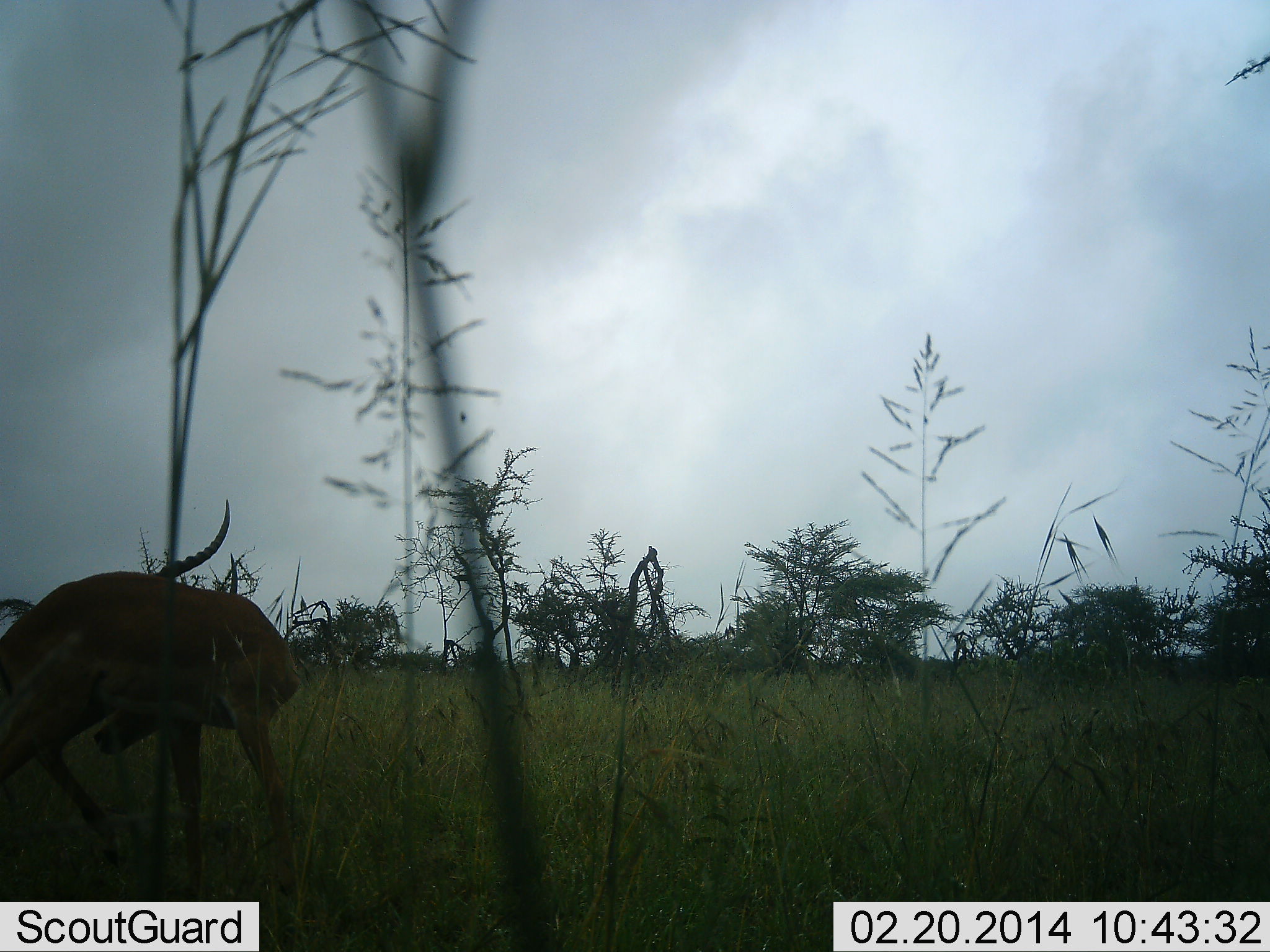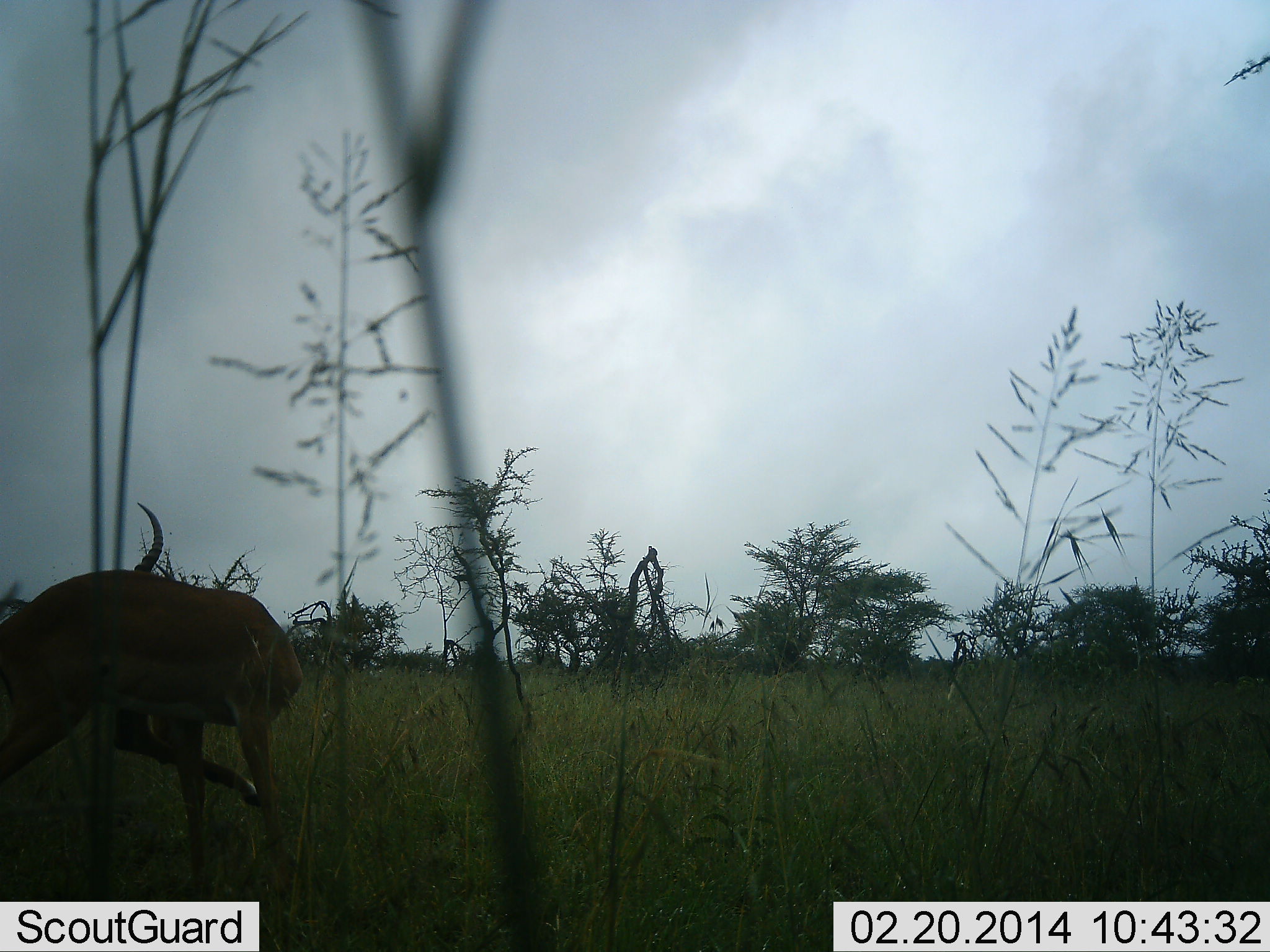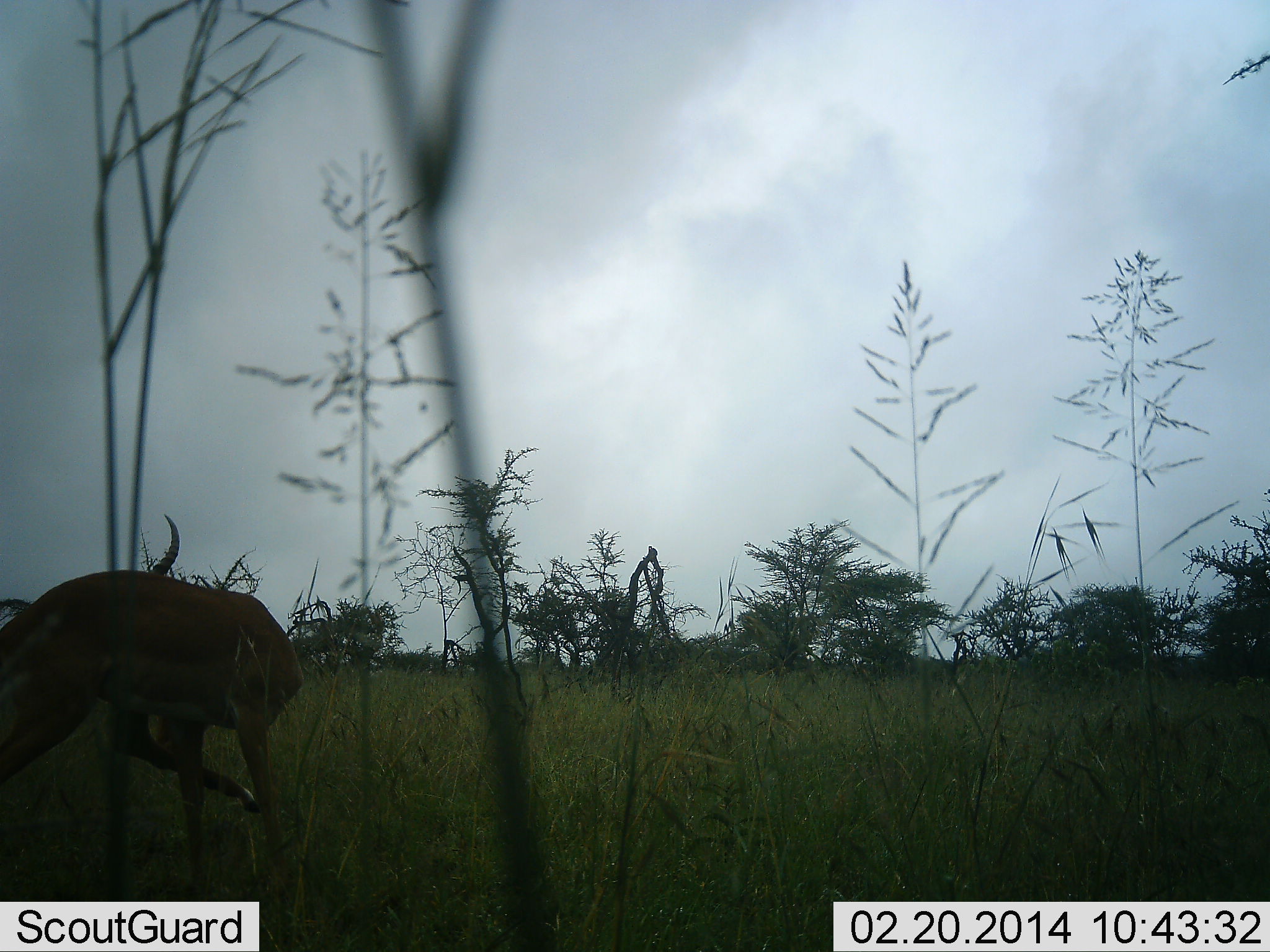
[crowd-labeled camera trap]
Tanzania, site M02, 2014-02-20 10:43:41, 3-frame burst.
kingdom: Animalia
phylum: Chordata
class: Mammalia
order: Artiodactyla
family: Bovidae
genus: Aepyceros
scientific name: Aepyceros melampus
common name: impala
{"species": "impala (Aepyceros melampus)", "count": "1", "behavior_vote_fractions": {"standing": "90%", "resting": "10%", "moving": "10%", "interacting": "0%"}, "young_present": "0%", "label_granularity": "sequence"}